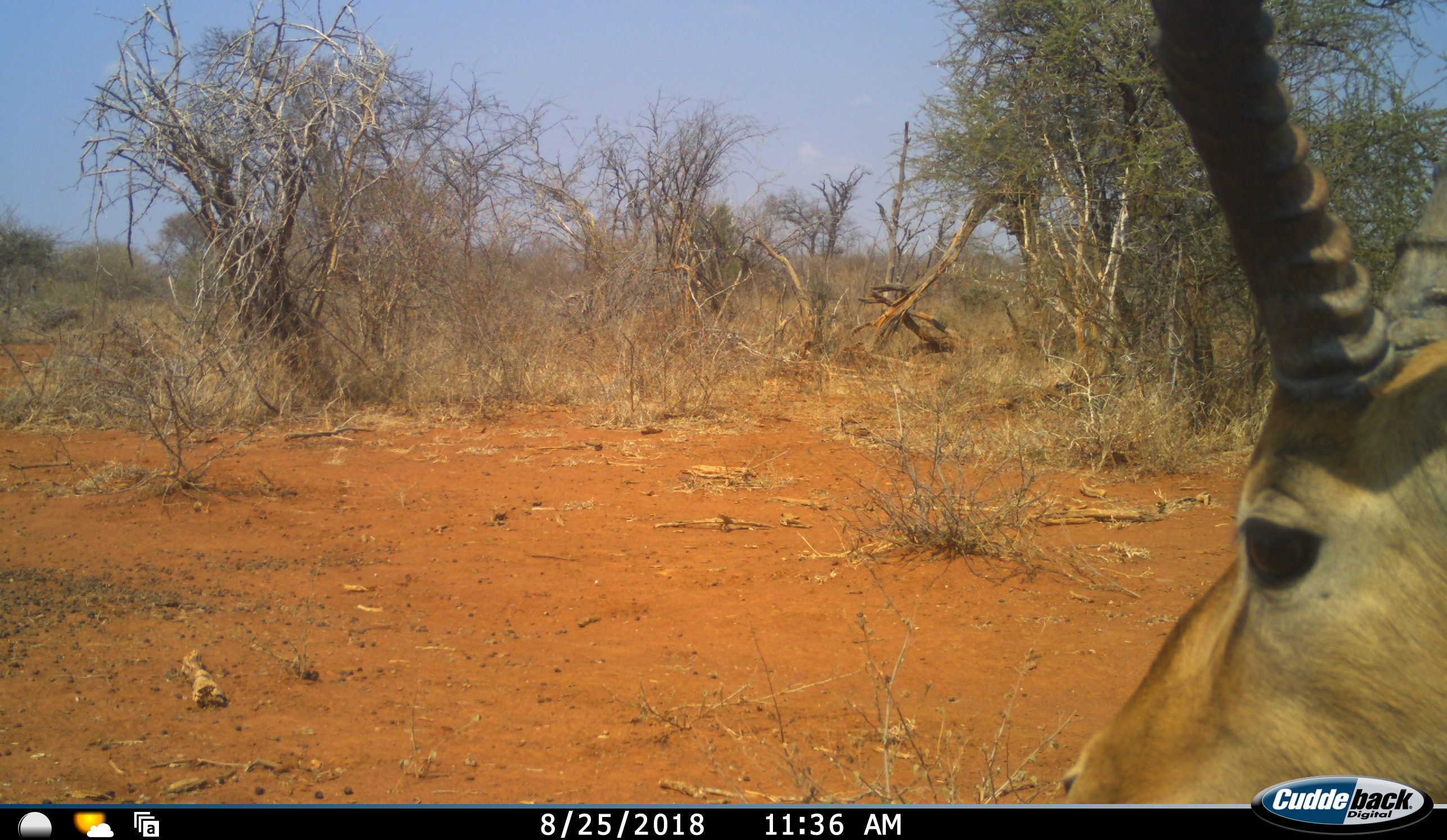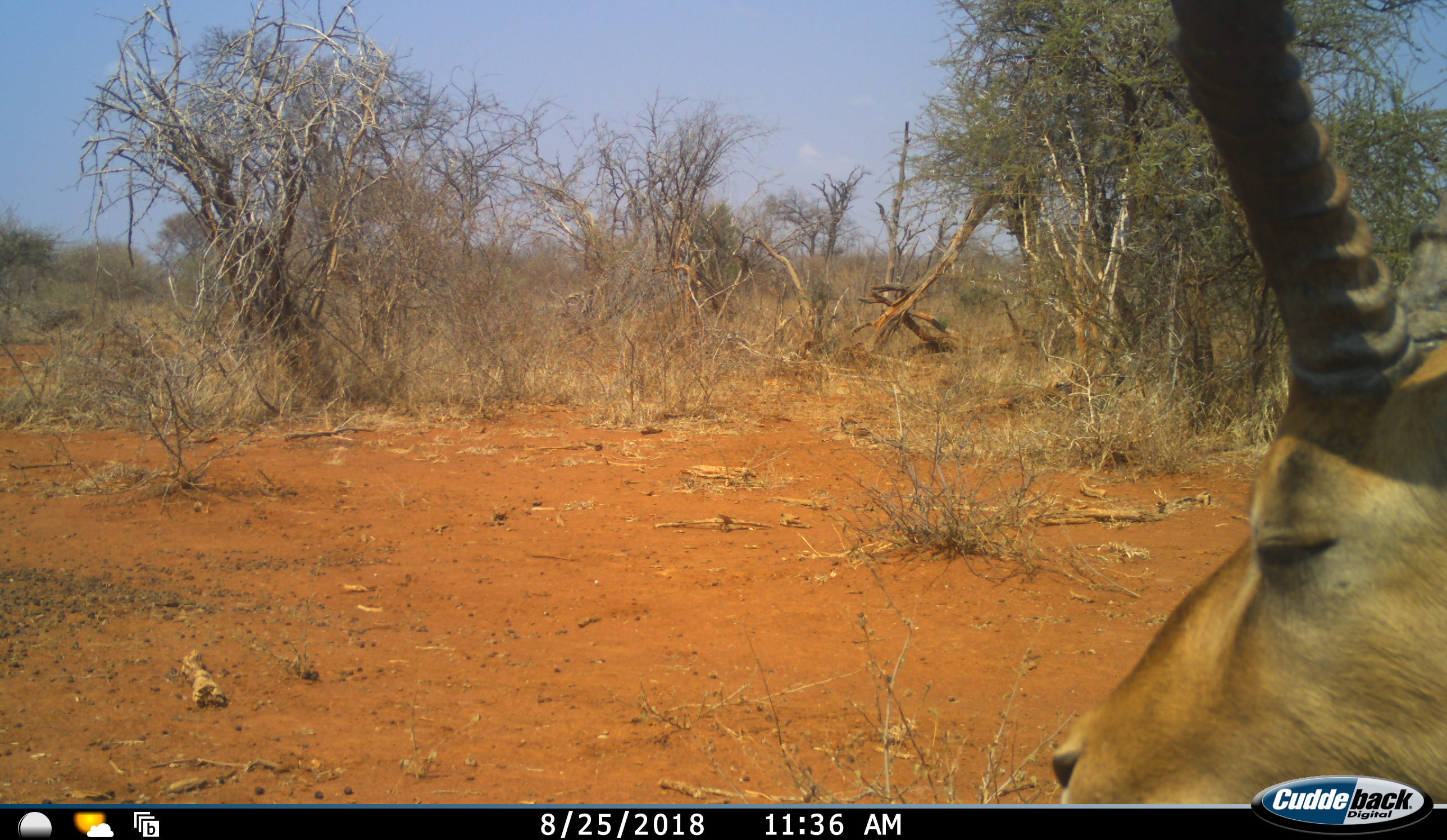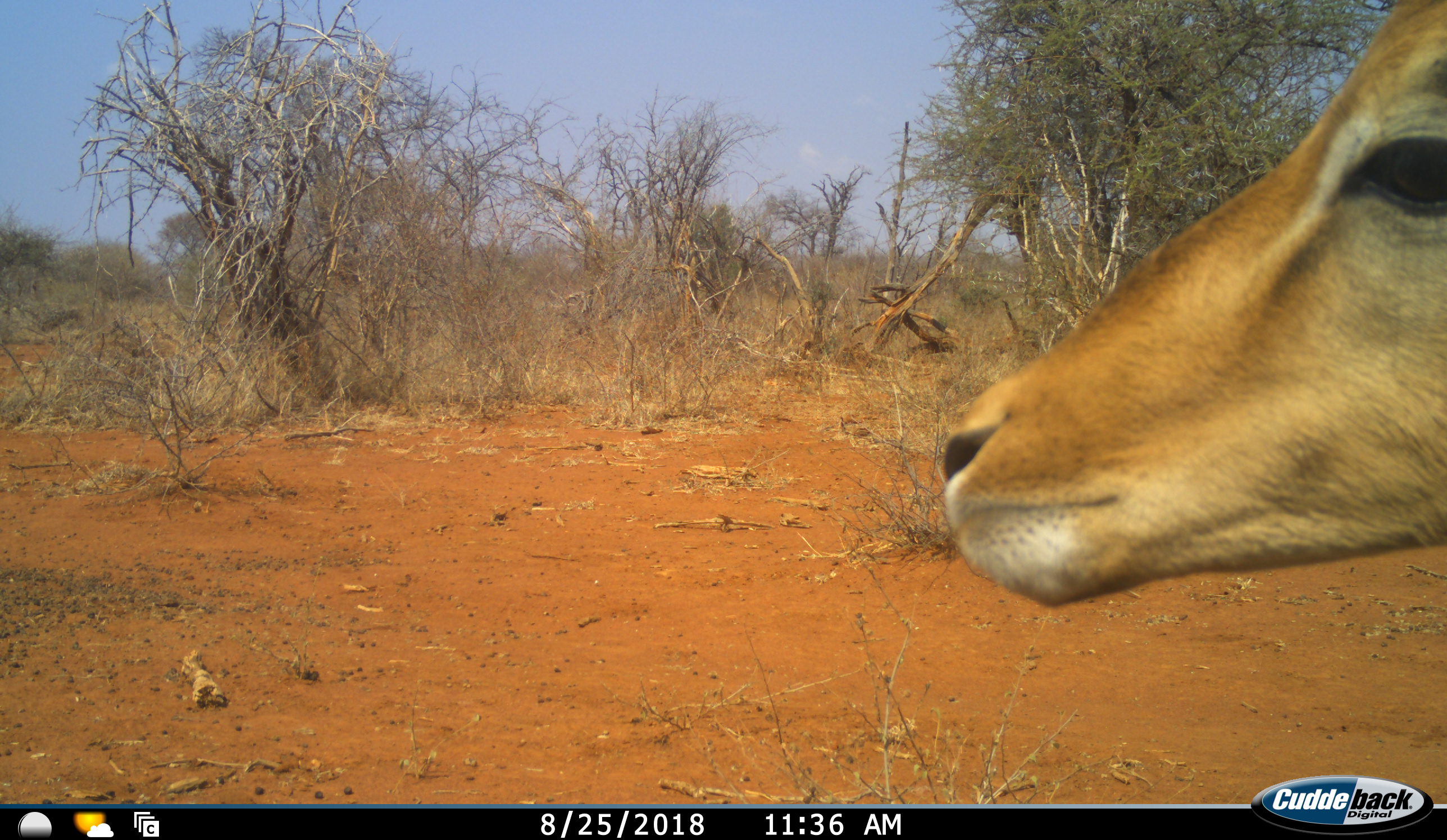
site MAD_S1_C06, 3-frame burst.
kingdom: Animalia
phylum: Chordata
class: Mammalia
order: Artiodactyla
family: Bovidae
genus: Aepyceros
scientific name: Aepyceros melampus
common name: impala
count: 1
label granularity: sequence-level